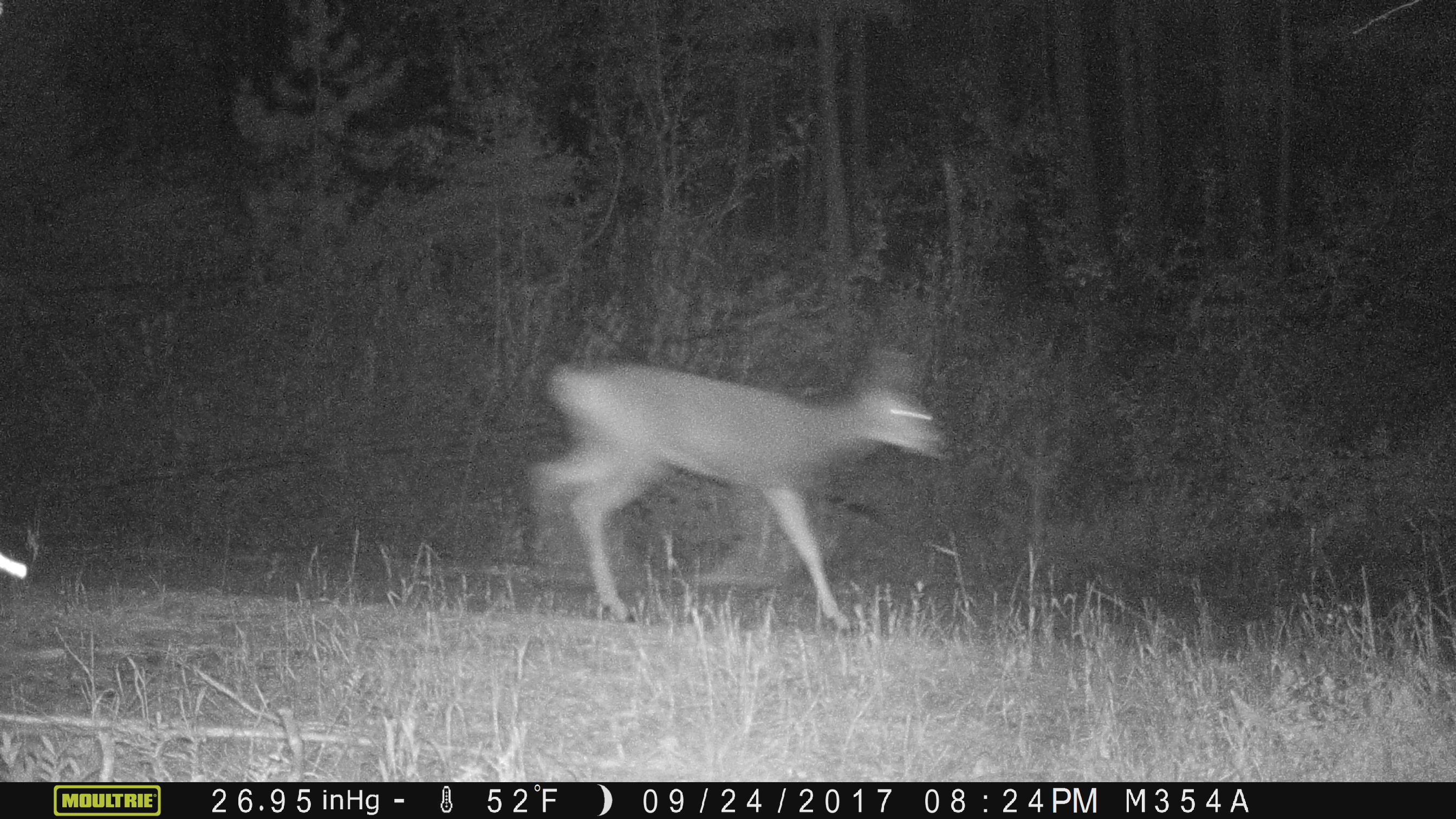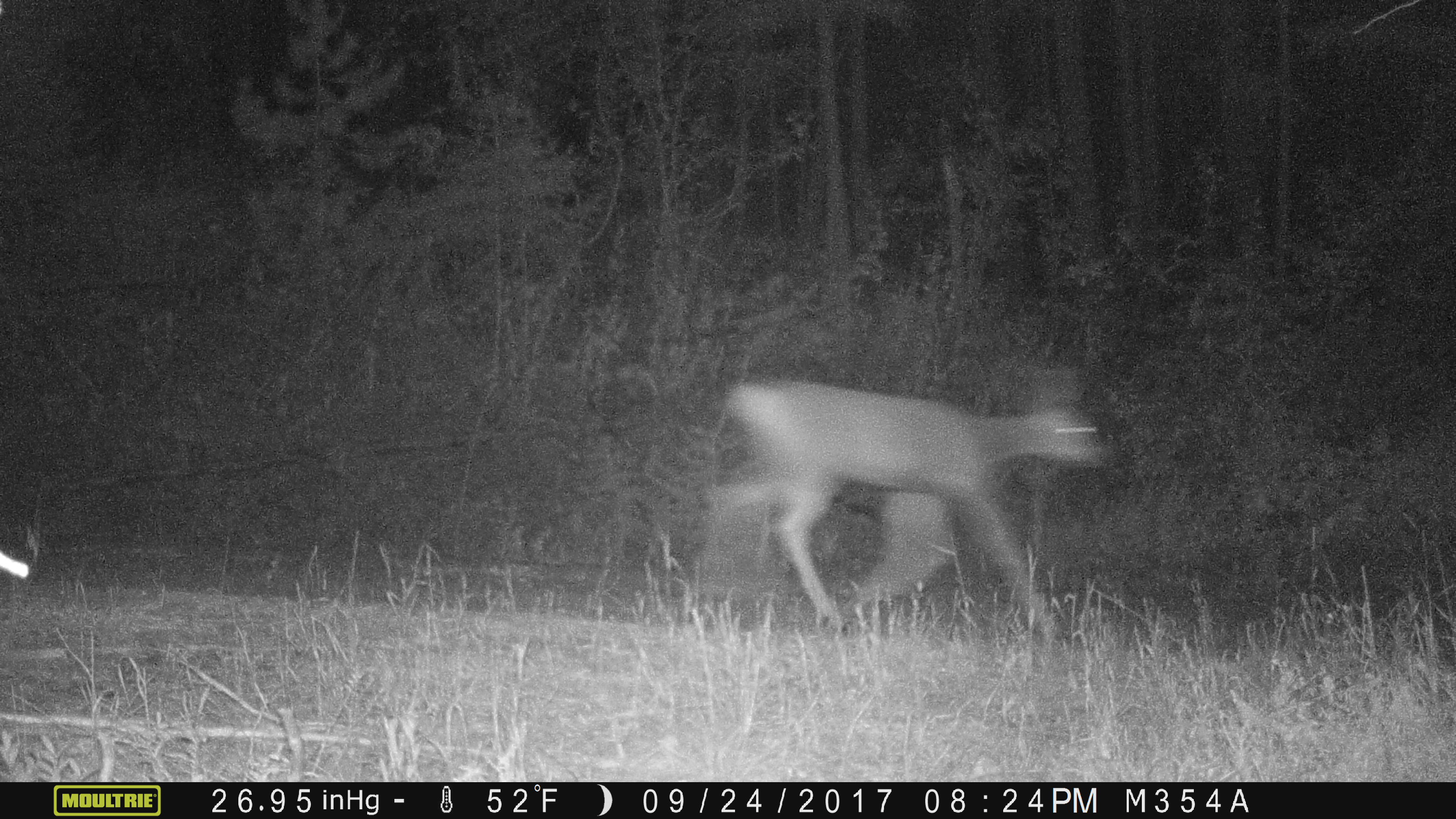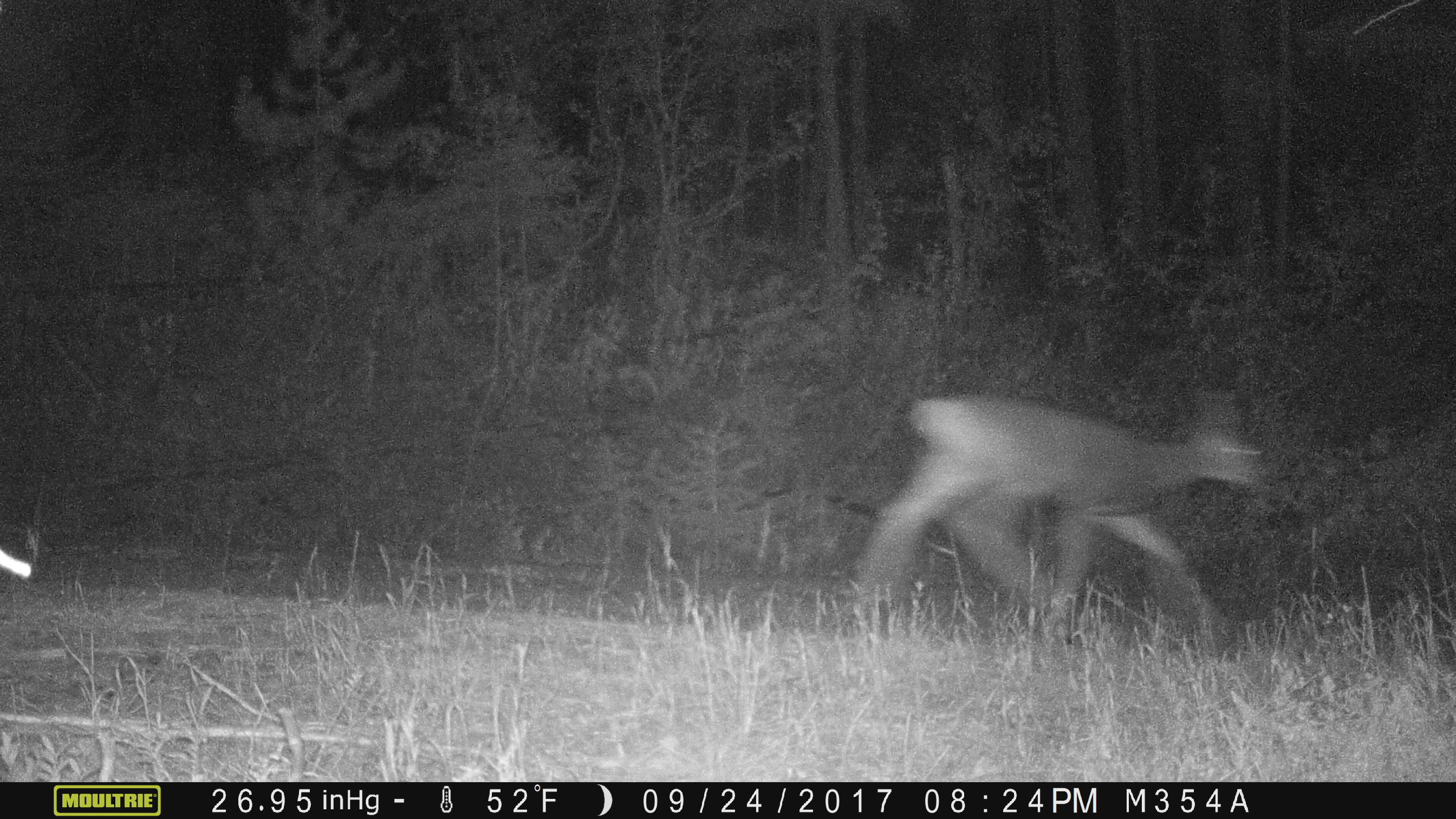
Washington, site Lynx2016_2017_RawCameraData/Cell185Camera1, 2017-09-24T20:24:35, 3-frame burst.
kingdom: Animalia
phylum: Chordata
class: Mammalia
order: Artiodactyla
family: Cervidae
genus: Odocoileus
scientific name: Odocoileus hemionus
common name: mule deer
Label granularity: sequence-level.